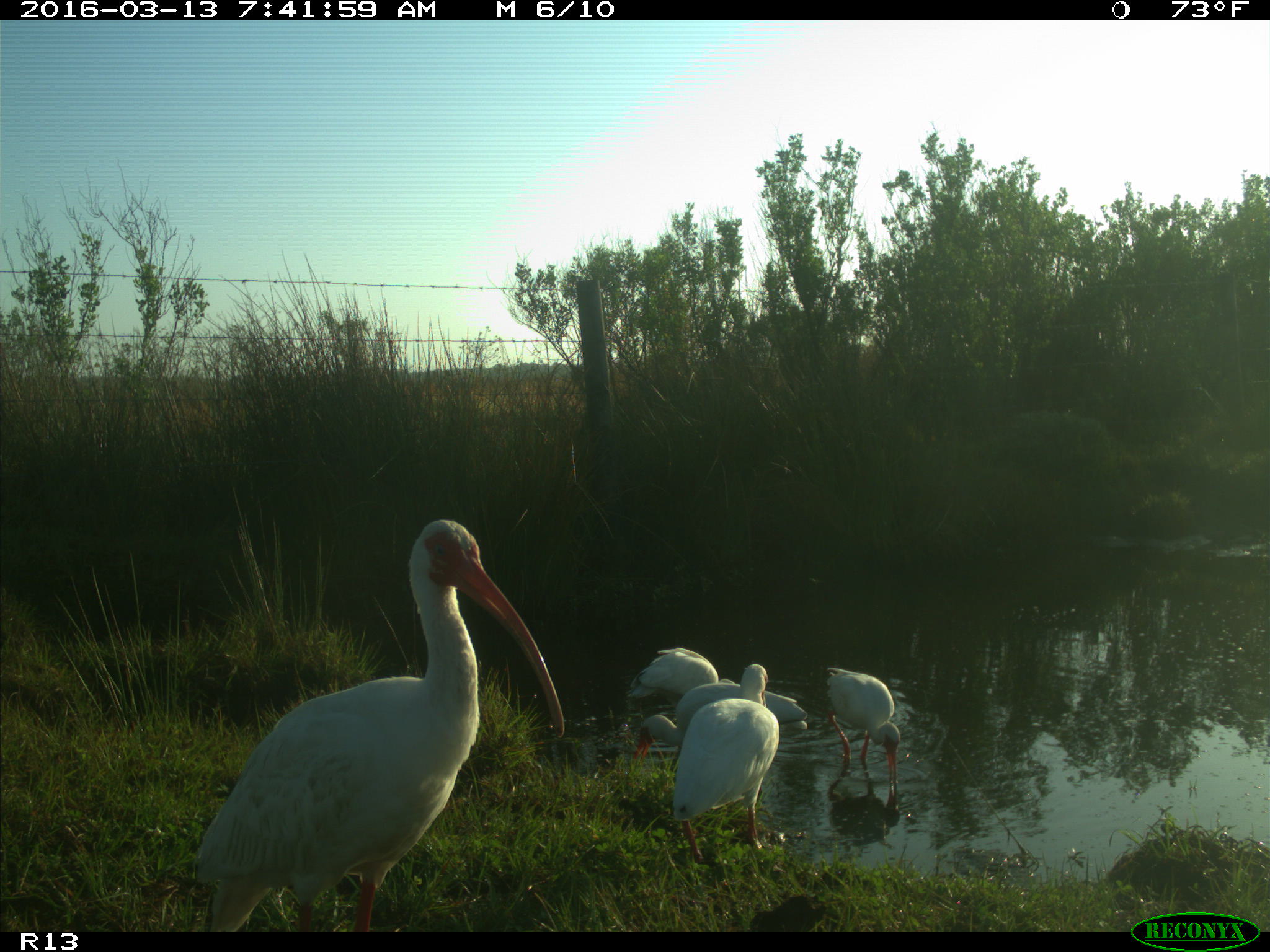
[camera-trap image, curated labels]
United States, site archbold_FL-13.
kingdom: Animalia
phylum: Chordata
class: Aves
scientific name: Aves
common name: birds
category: unidentified bird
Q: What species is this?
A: Unidentified bird (birds) (Aves).